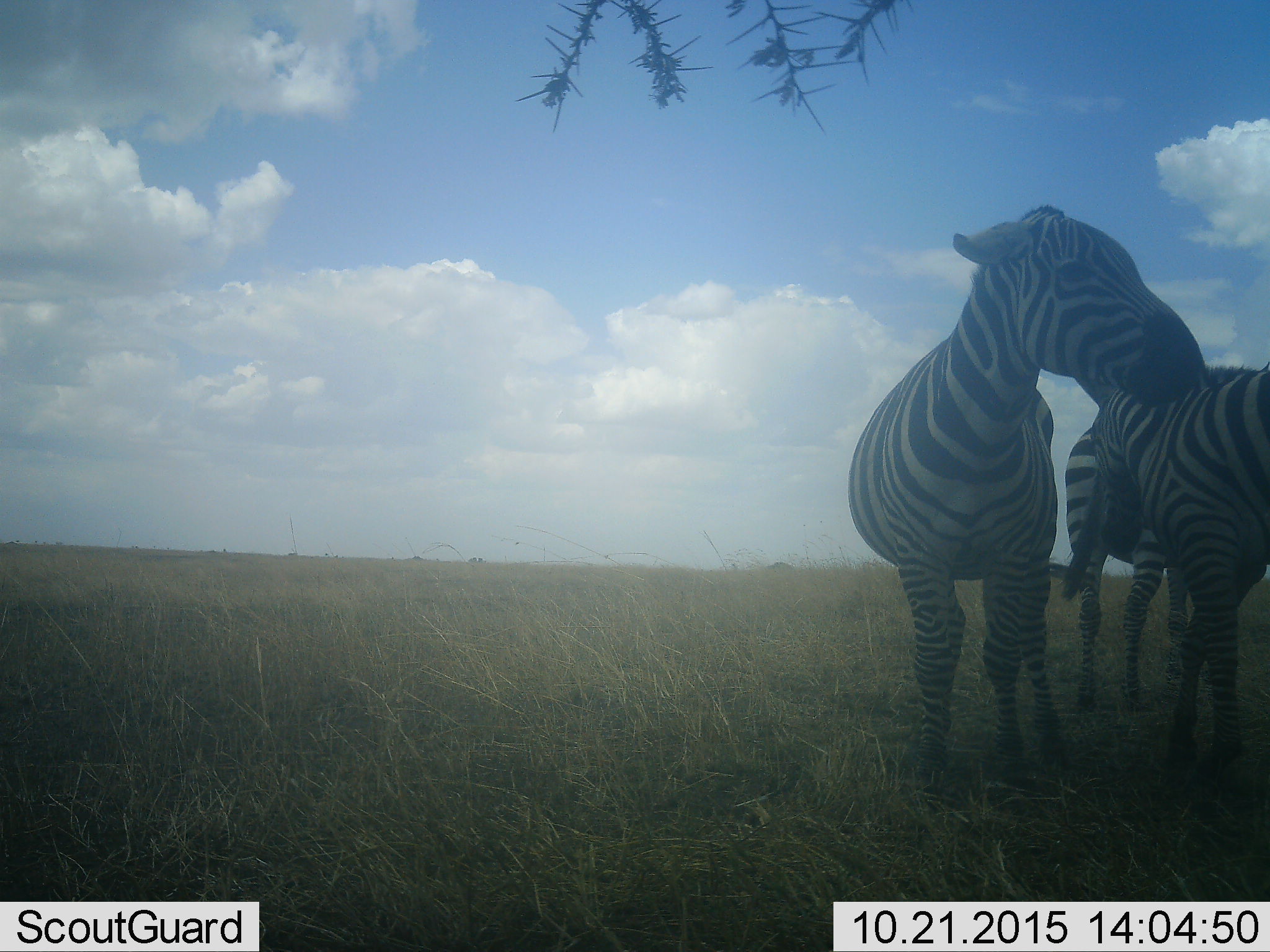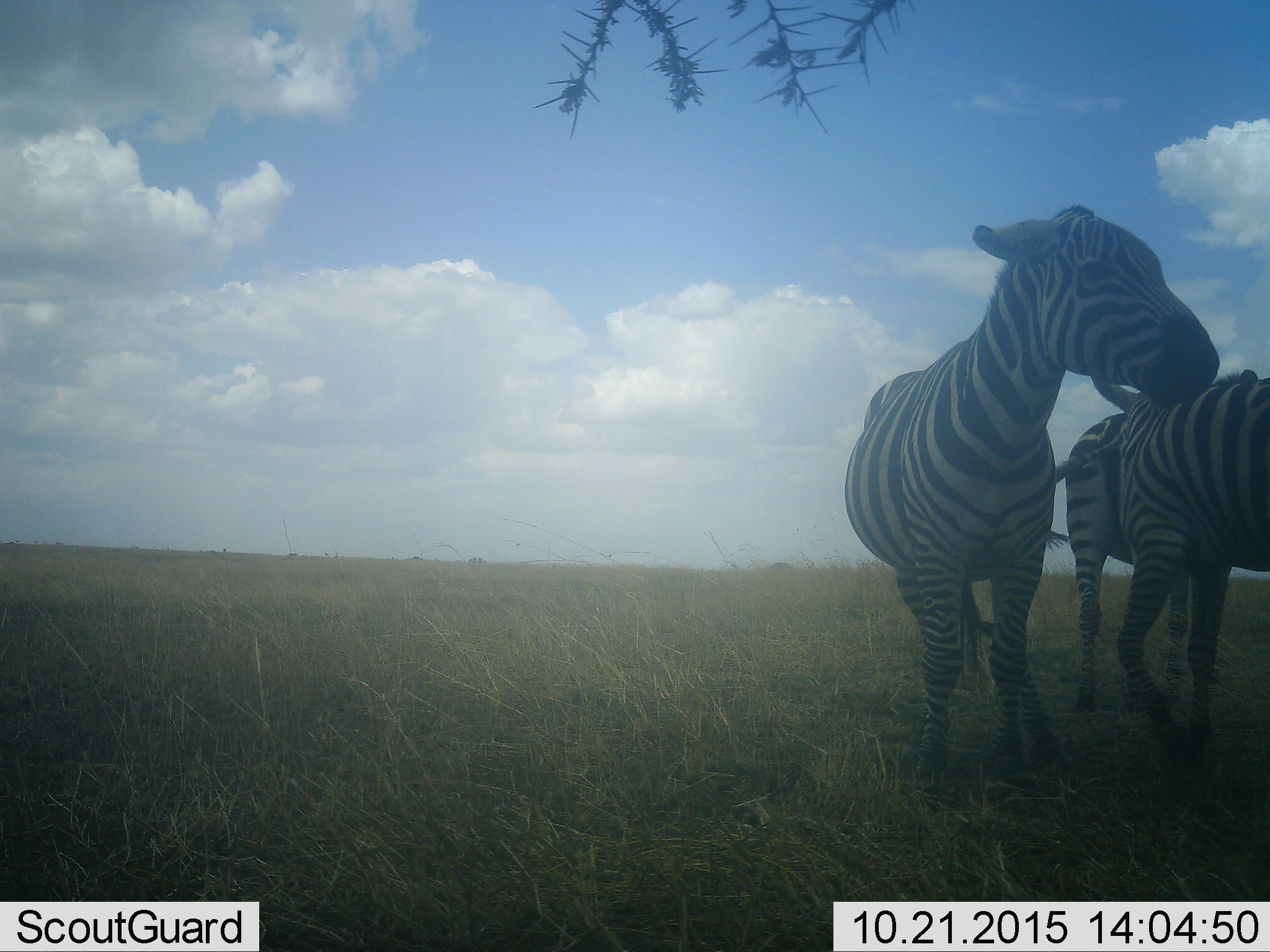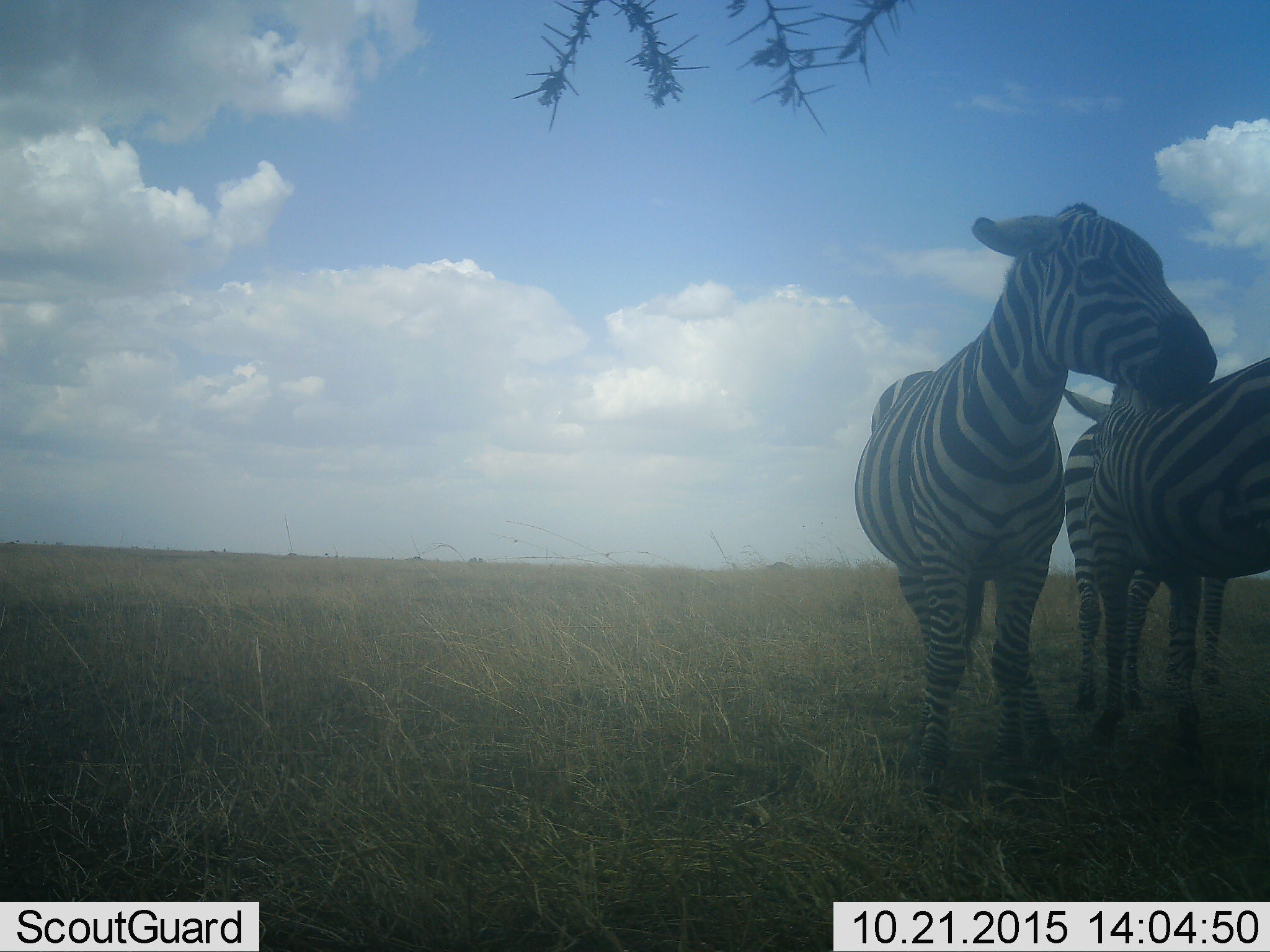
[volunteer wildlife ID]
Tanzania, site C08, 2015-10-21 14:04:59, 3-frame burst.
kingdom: Animalia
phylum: Chordata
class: Mammalia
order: Perissodactyla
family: Equidae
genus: Equus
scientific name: Equus quagga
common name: plains zebra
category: zebra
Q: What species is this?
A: Zebra (plains zebra) (Equus quagga).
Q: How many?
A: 3.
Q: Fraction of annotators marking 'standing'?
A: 94%.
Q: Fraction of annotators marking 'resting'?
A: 0%.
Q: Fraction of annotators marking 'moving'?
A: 12%.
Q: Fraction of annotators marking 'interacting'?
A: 24%.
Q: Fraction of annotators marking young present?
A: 6%.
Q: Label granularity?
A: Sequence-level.